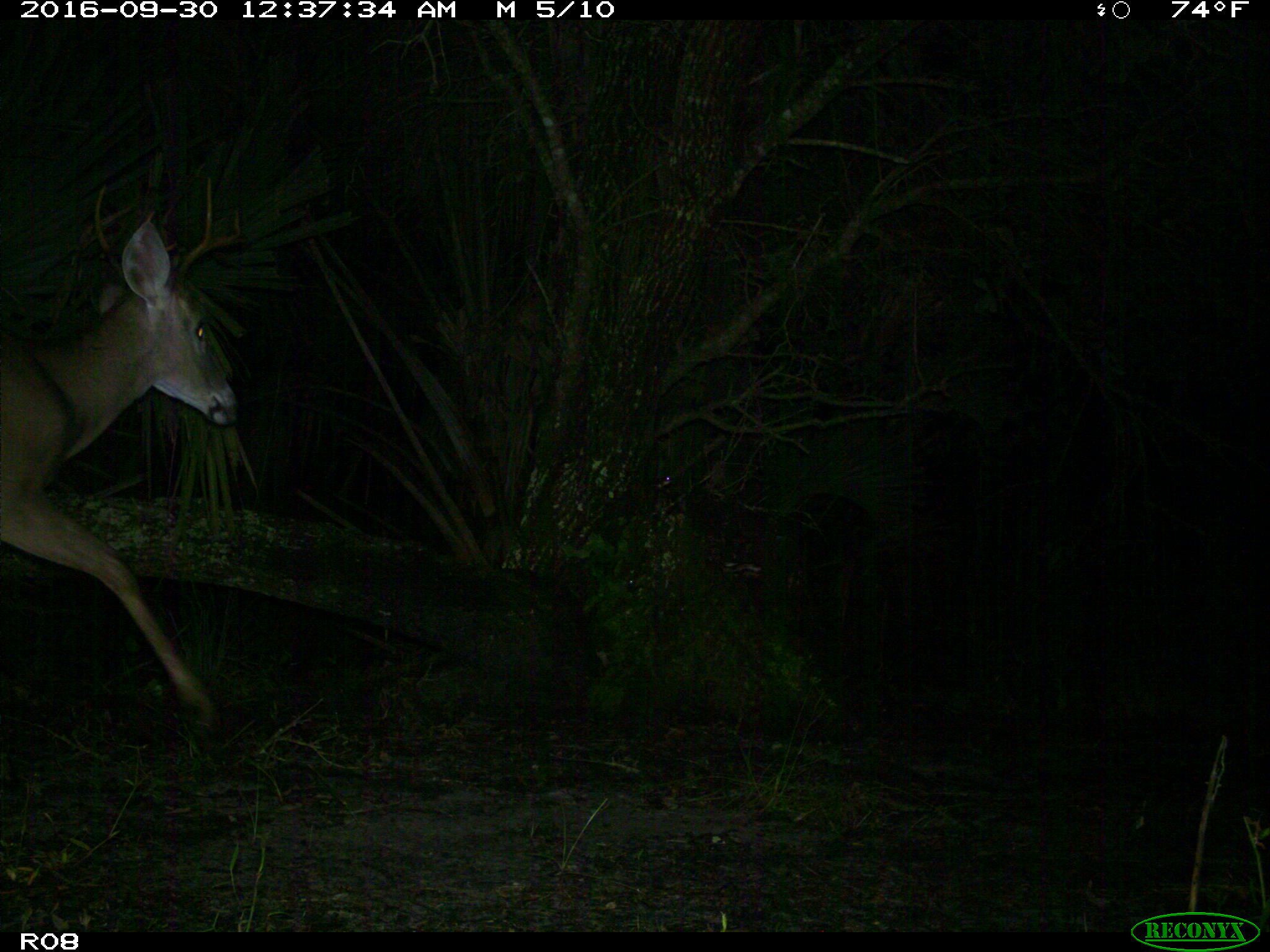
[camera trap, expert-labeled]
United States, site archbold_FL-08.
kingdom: Animalia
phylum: Chordata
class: Mammalia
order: Artiodactyla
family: Cervidae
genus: Odocoileus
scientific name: Odocoileus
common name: deer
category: unidentified deer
Unidentified deer (deer) (Odocoileus).